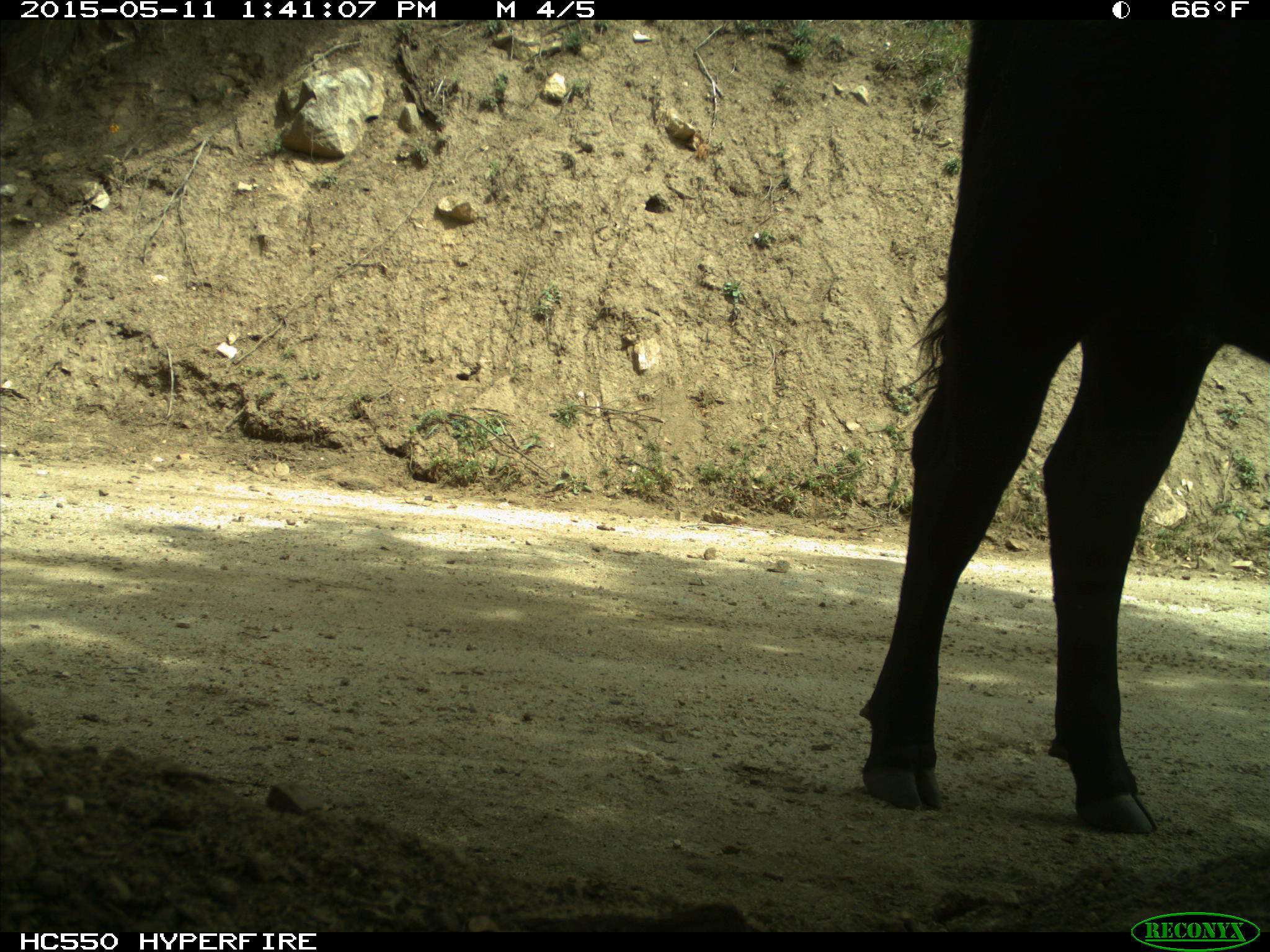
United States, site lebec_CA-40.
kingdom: Animalia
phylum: Chordata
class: Mammalia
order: Artiodactyla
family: Bovidae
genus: Bos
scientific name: Bos taurus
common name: domestic cow